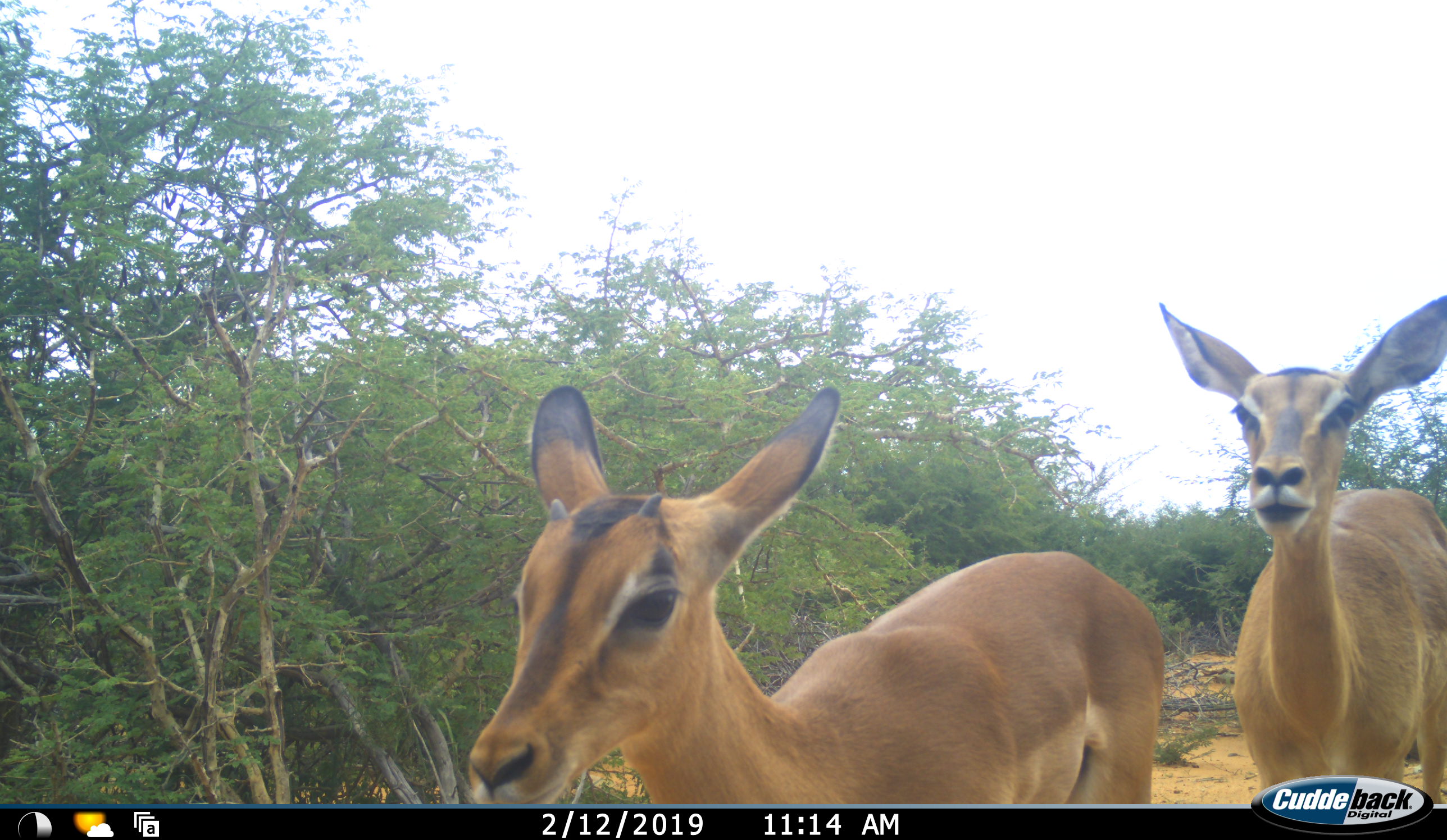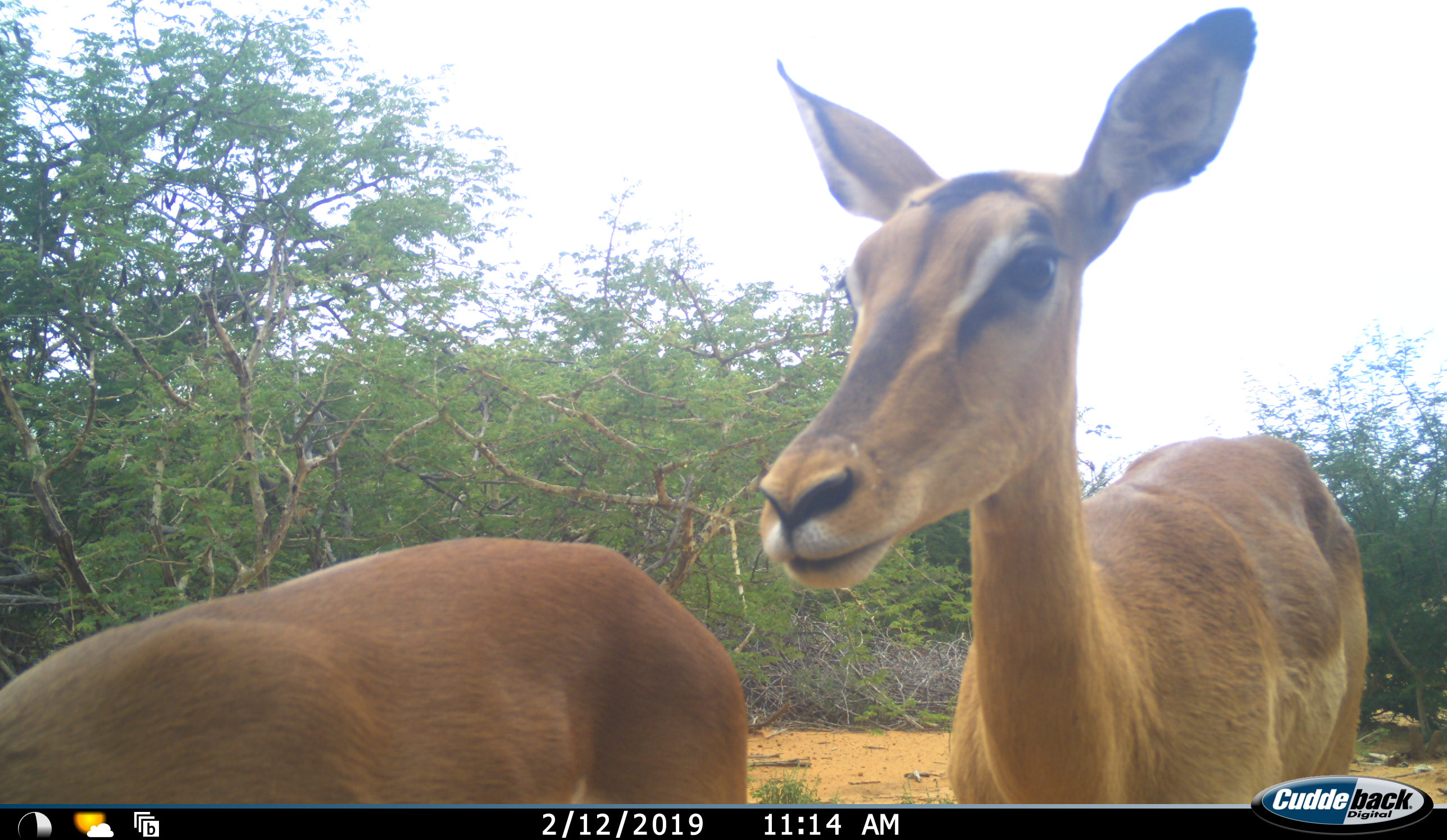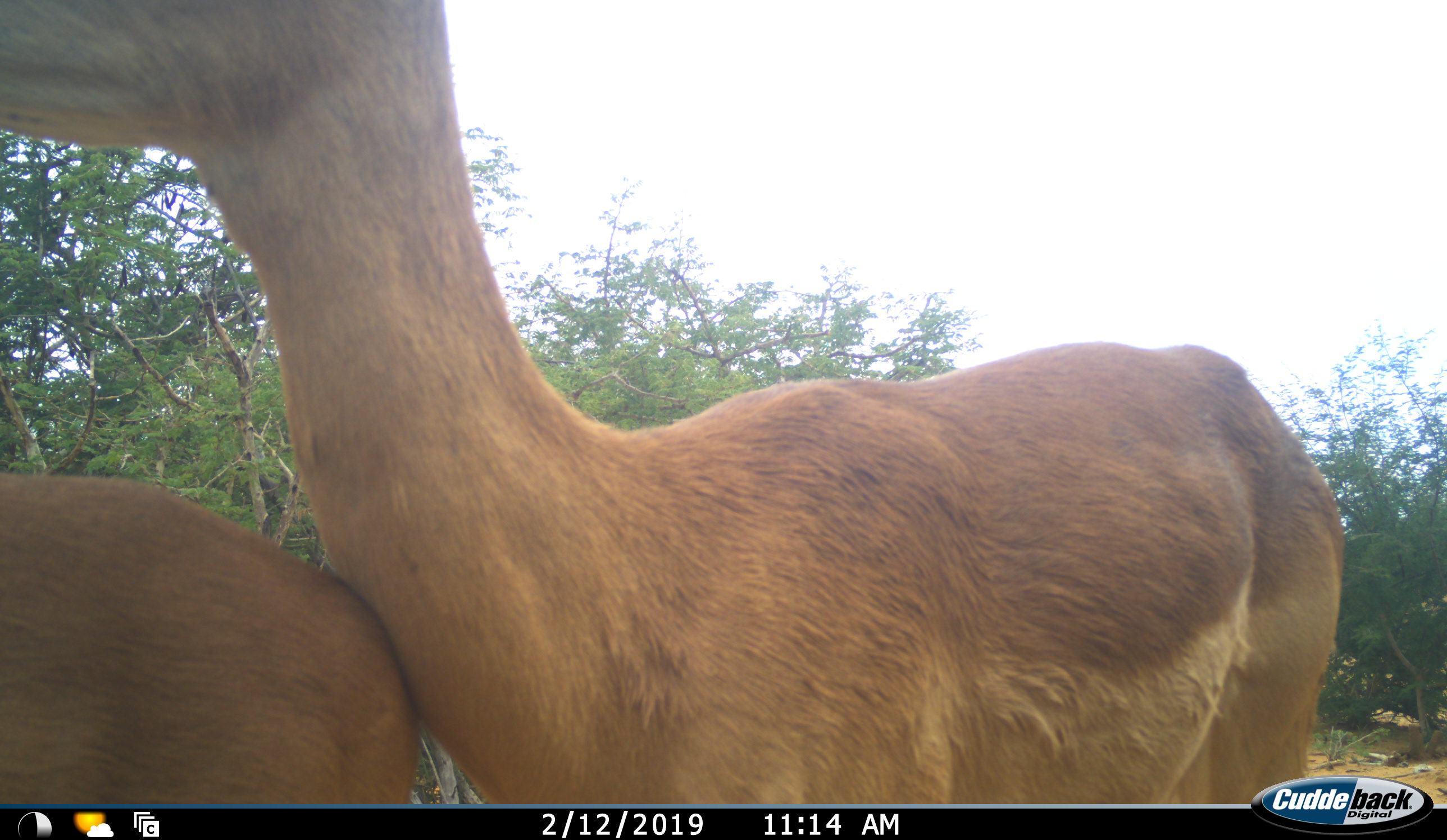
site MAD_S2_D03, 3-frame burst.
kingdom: Animalia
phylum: Chordata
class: Mammalia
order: Artiodactyla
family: Bovidae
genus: Aepyceros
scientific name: Aepyceros melampus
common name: impala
Impala (Aepyceros melampus), count 2. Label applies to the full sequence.